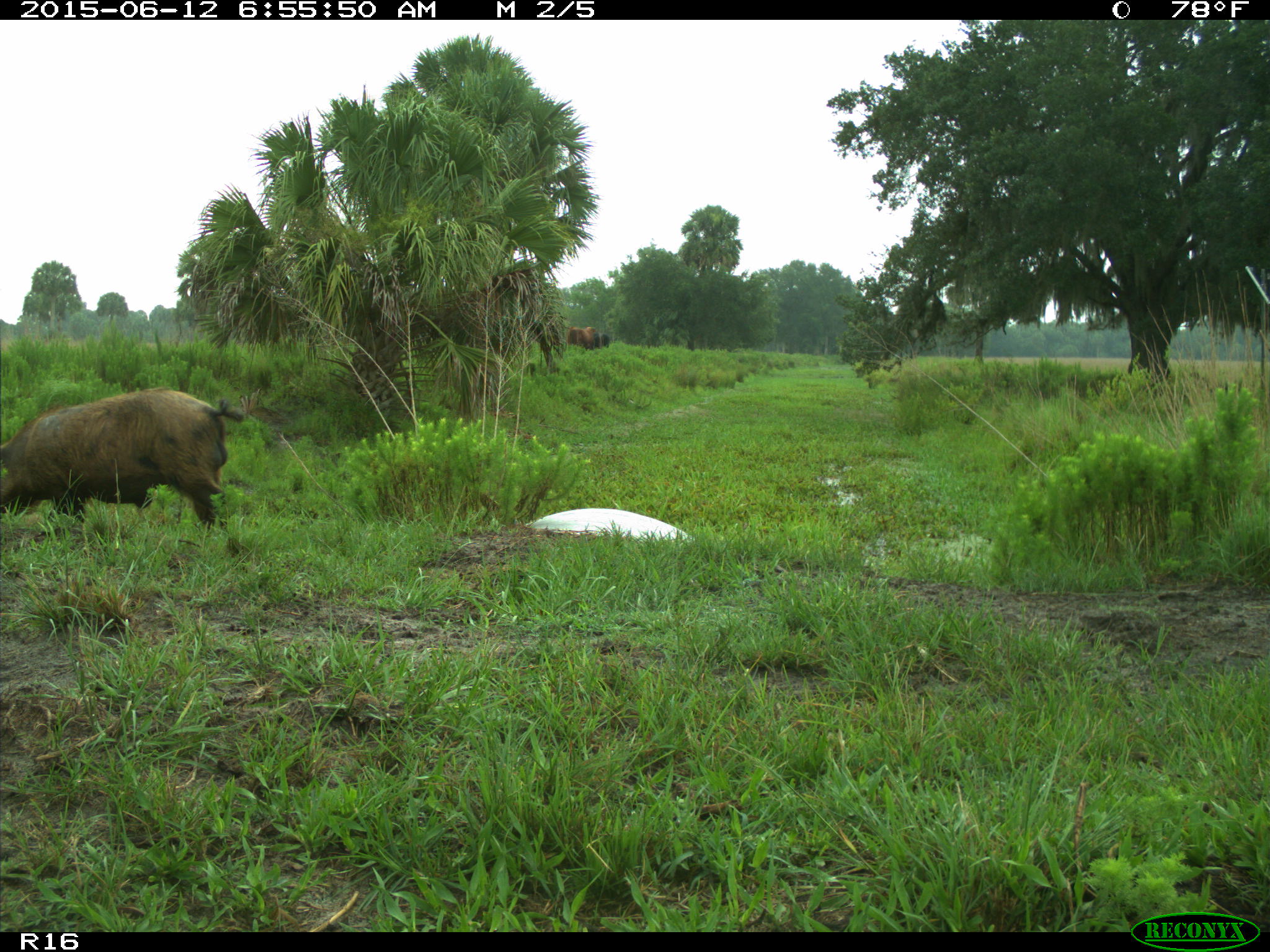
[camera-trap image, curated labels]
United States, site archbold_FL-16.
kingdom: Animalia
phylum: Chordata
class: Mammalia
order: Artiodactyla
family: Suidae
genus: Sus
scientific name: Sus scrofa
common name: wild boar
Sus scrofa (wild boar).